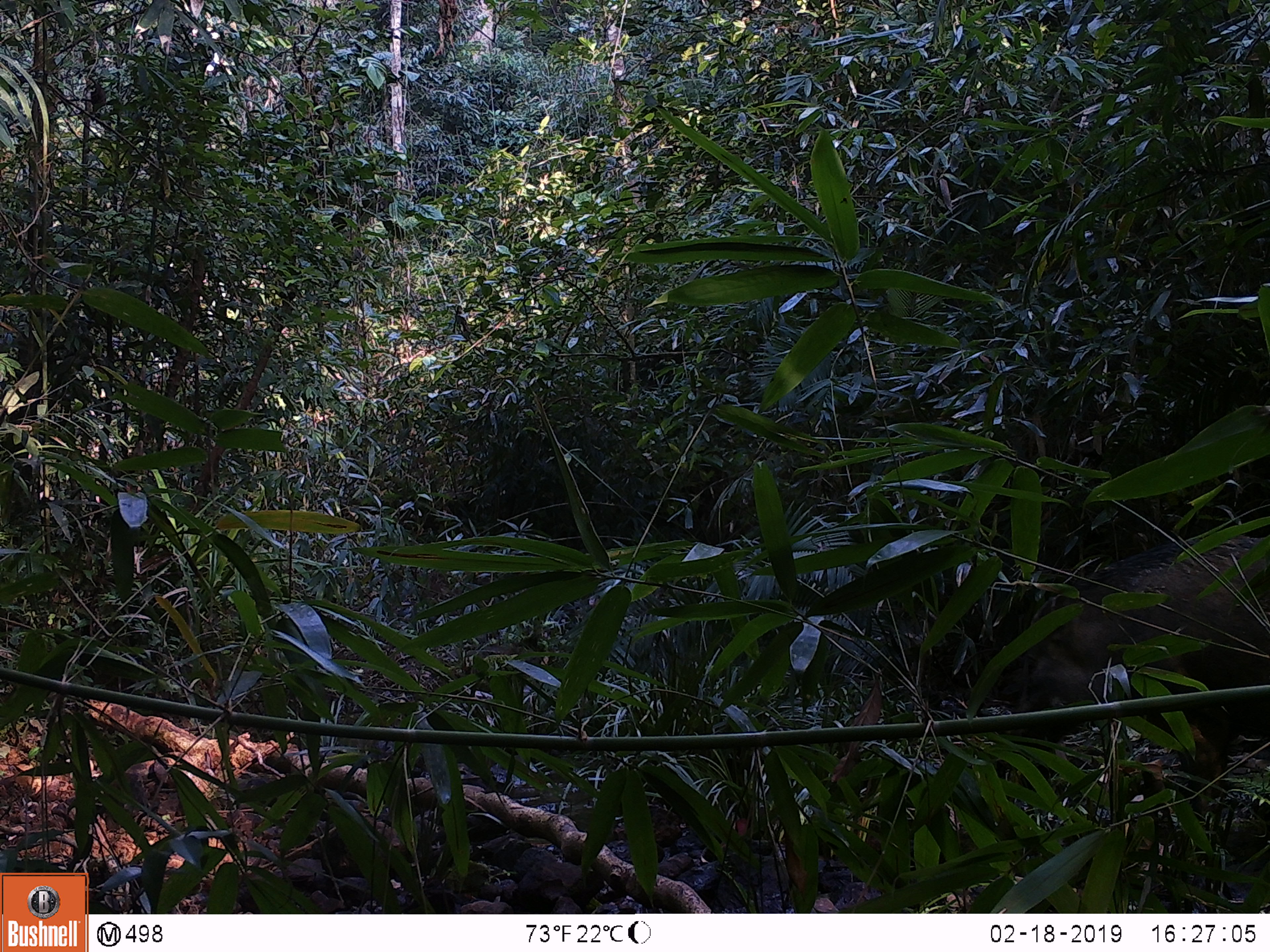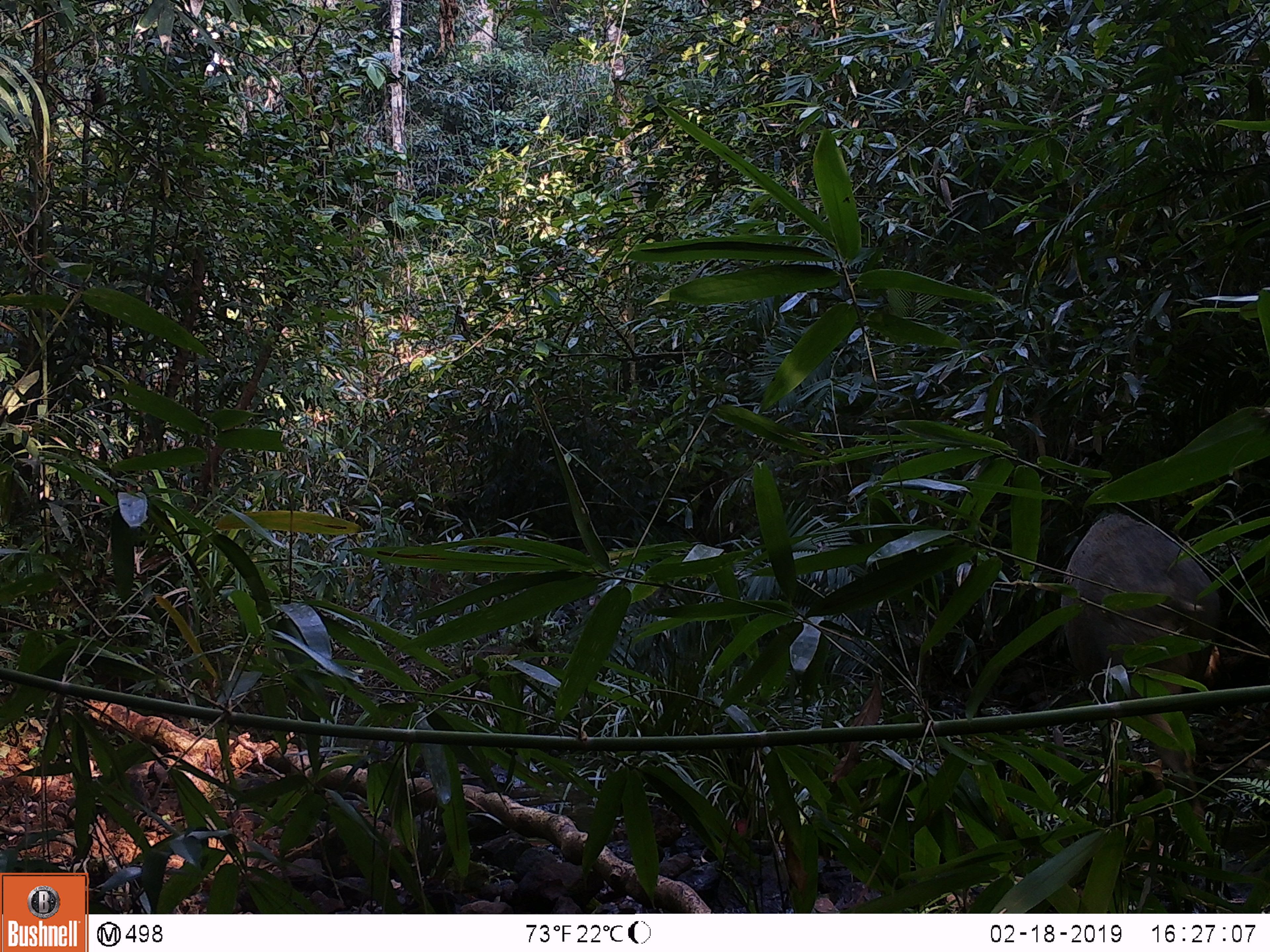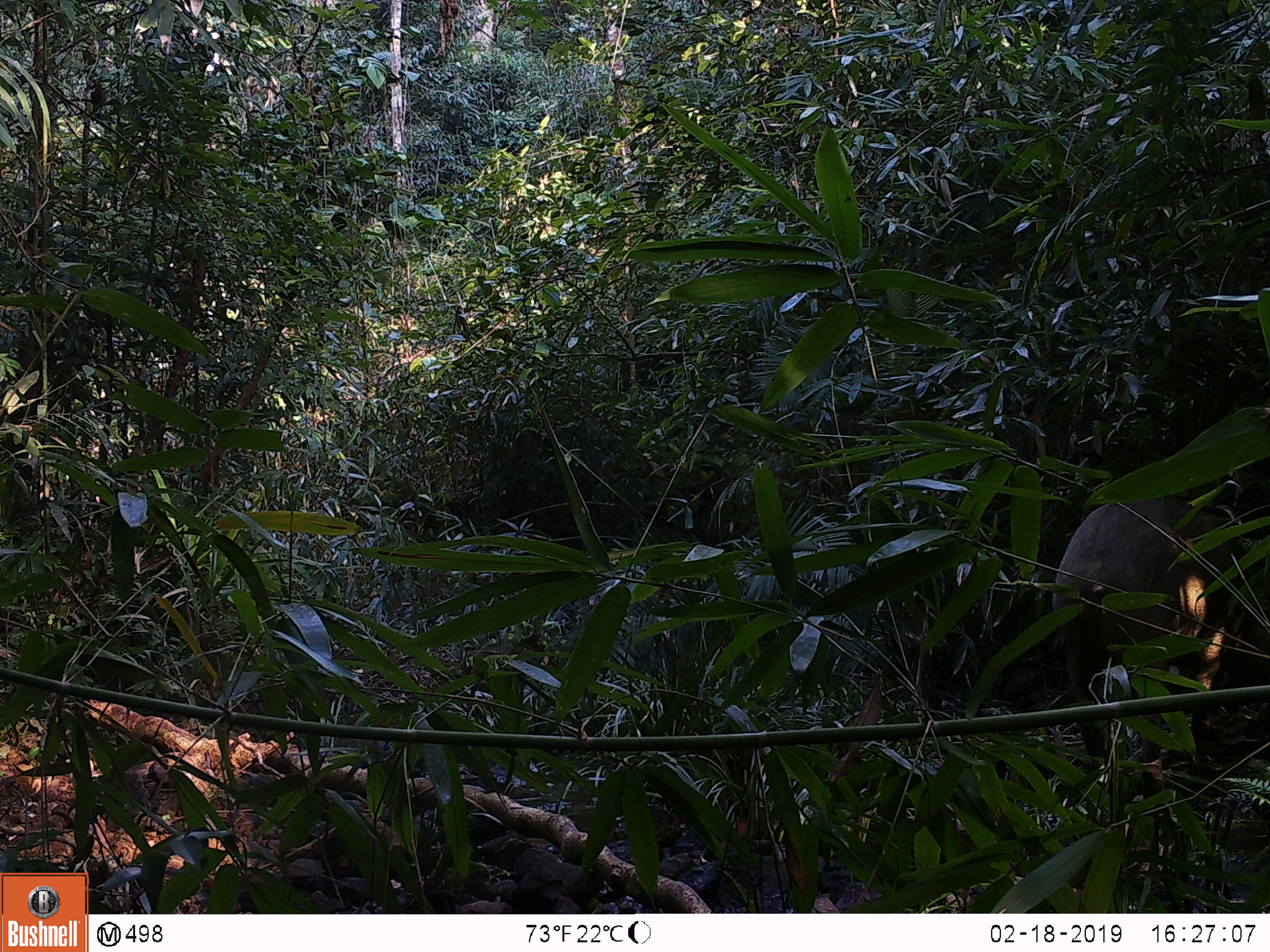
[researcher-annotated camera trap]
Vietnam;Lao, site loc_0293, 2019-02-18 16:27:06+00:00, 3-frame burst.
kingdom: Animalia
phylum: Chordata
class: Mammalia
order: Artiodactyla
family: Suidae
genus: Sus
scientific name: Sus scrofa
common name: eurasian wild pig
Eurasian wild pig (Sus scrofa). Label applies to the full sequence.